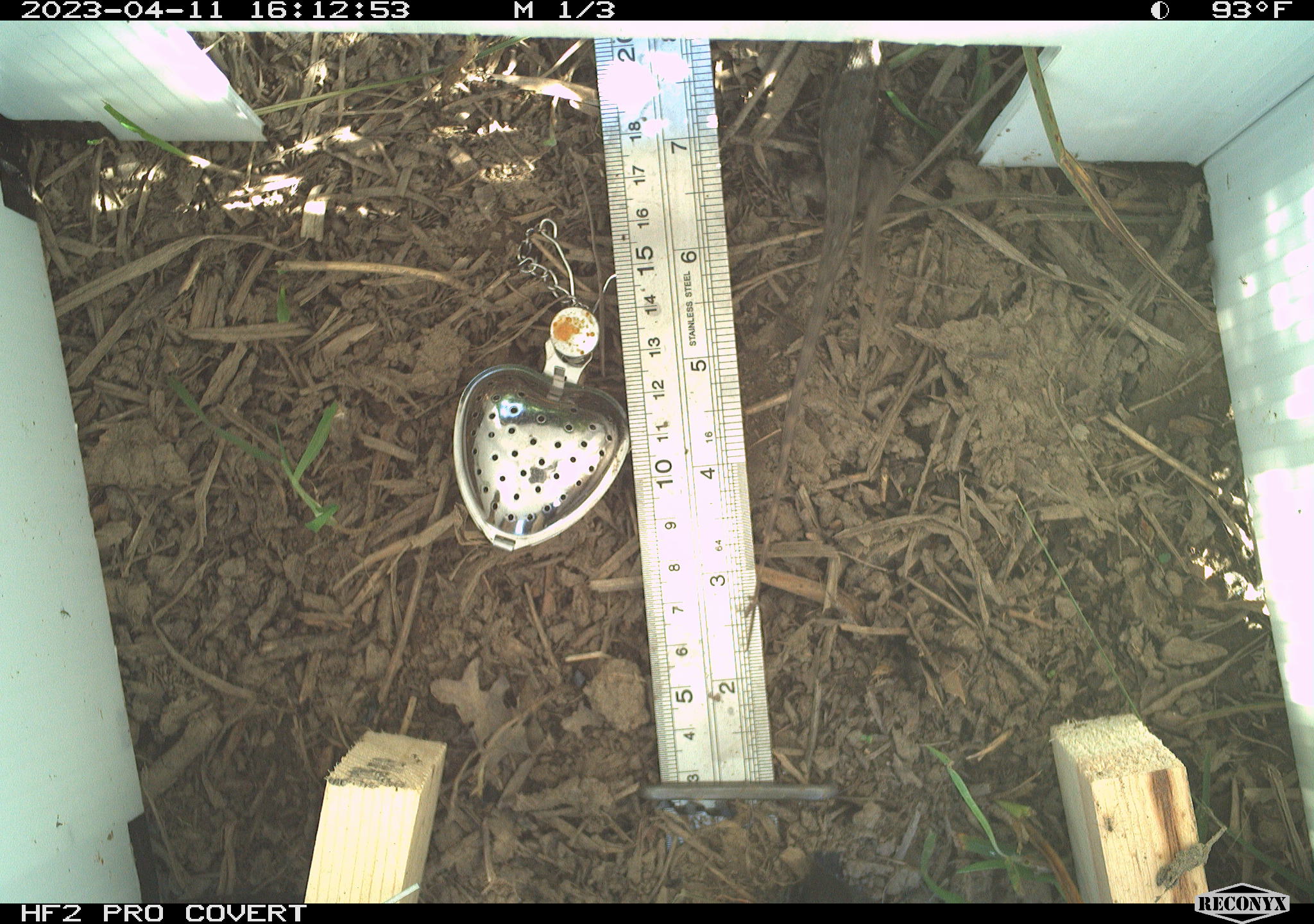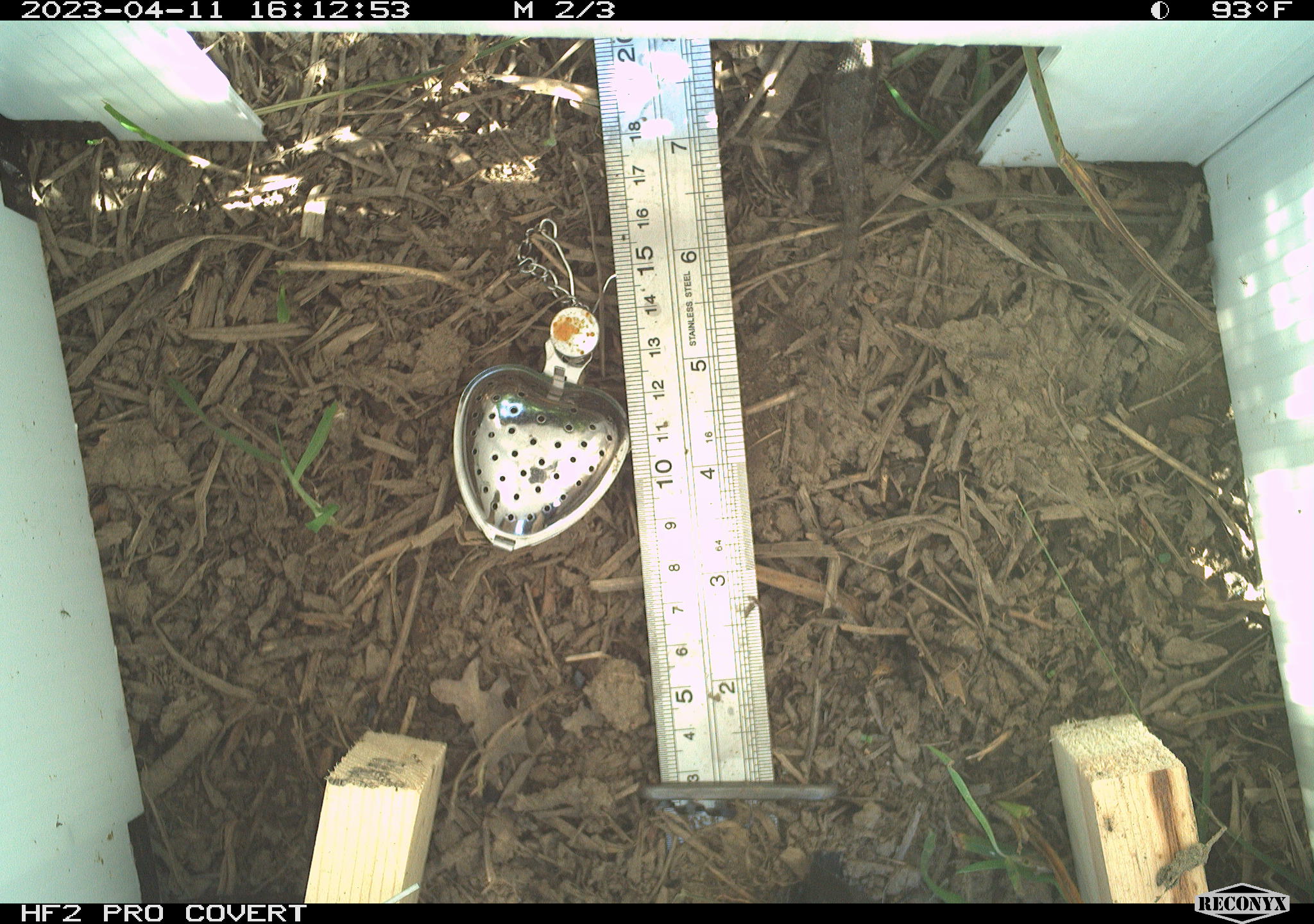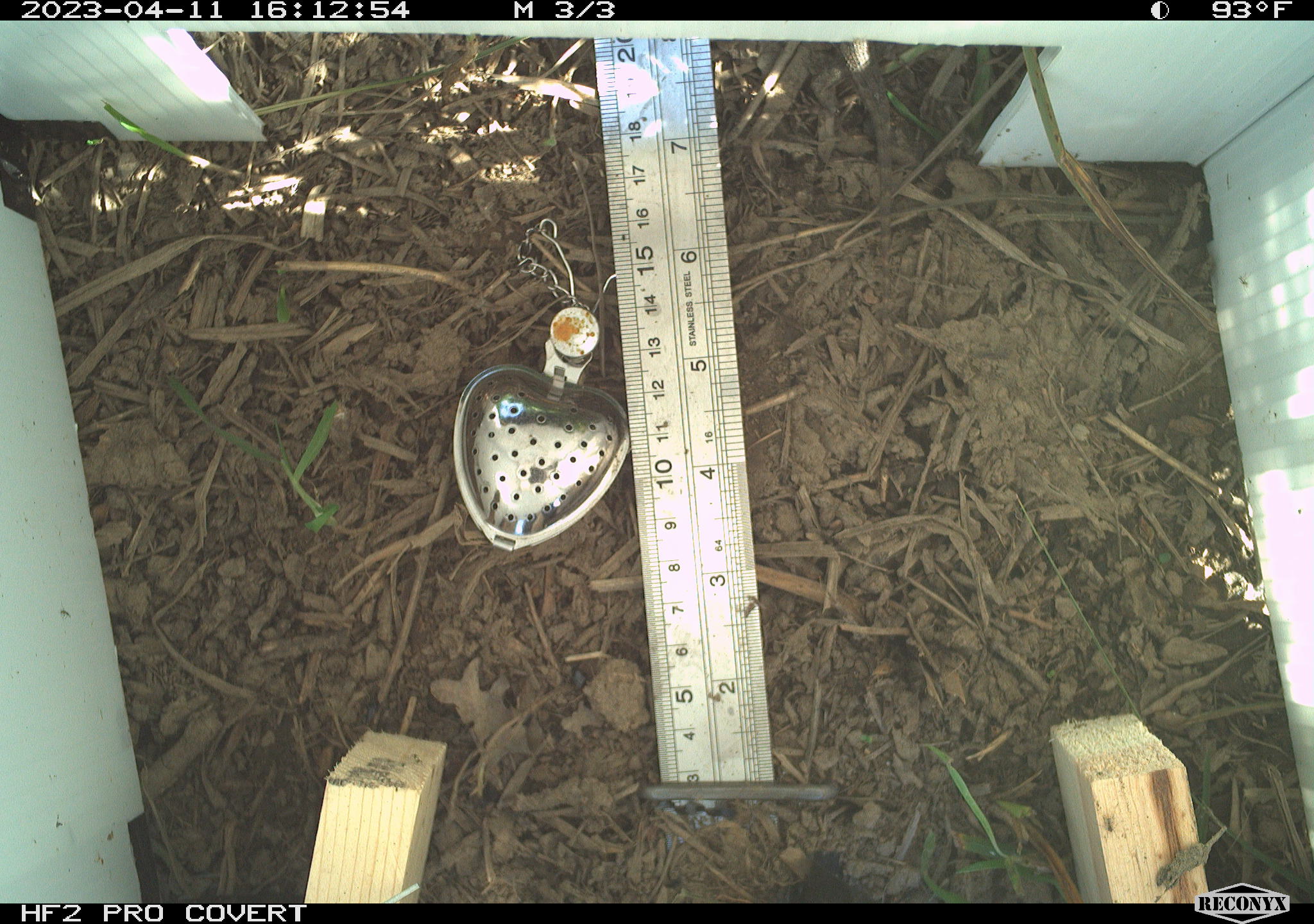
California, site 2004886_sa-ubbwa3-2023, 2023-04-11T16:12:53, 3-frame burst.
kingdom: Animalia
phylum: Chordata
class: Reptilia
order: Squamata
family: Phrynosomatidae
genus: Sceloporus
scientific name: Sceloporus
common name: spiny lizards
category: sceloporus species